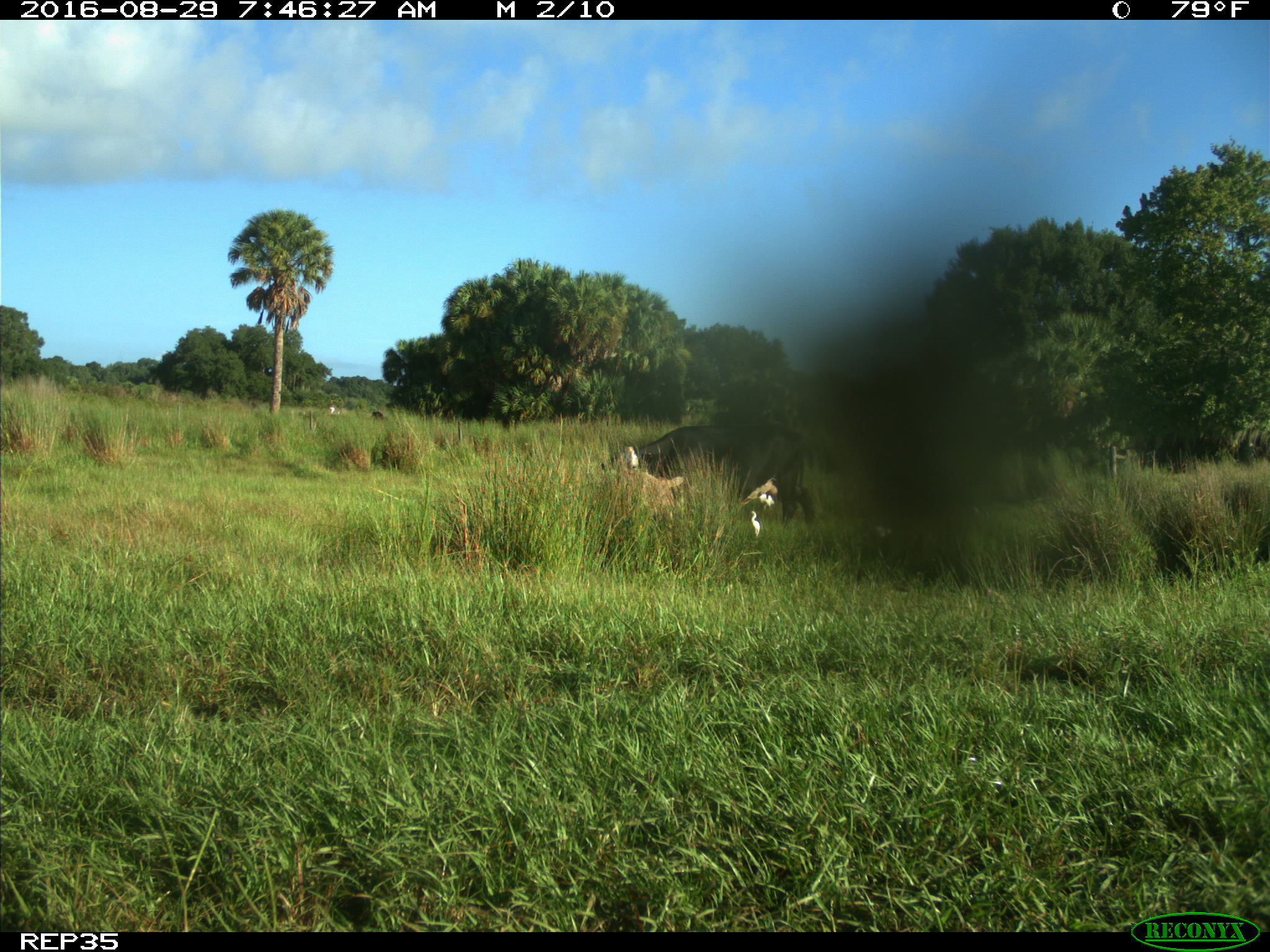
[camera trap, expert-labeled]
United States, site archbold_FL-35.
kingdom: Animalia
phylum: Chordata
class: Mammalia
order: Artiodactyla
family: Bovidae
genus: Bos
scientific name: Bos taurus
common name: domestic cow